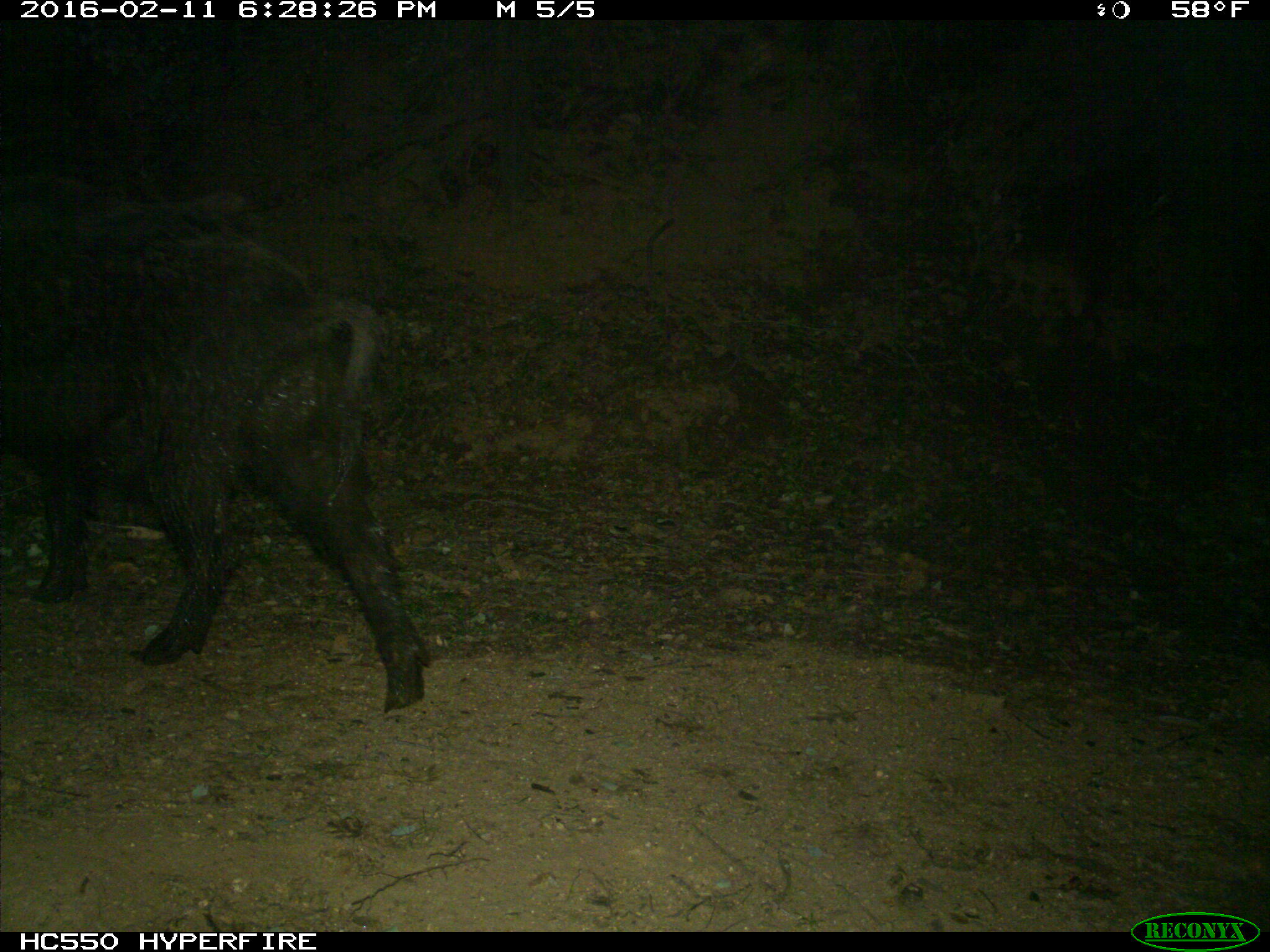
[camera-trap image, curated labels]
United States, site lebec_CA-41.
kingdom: Animalia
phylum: Chordata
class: Mammalia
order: Artiodactyla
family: Suidae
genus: Sus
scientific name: Sus scrofa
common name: wild boar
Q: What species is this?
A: Sus scrofa (wild boar).